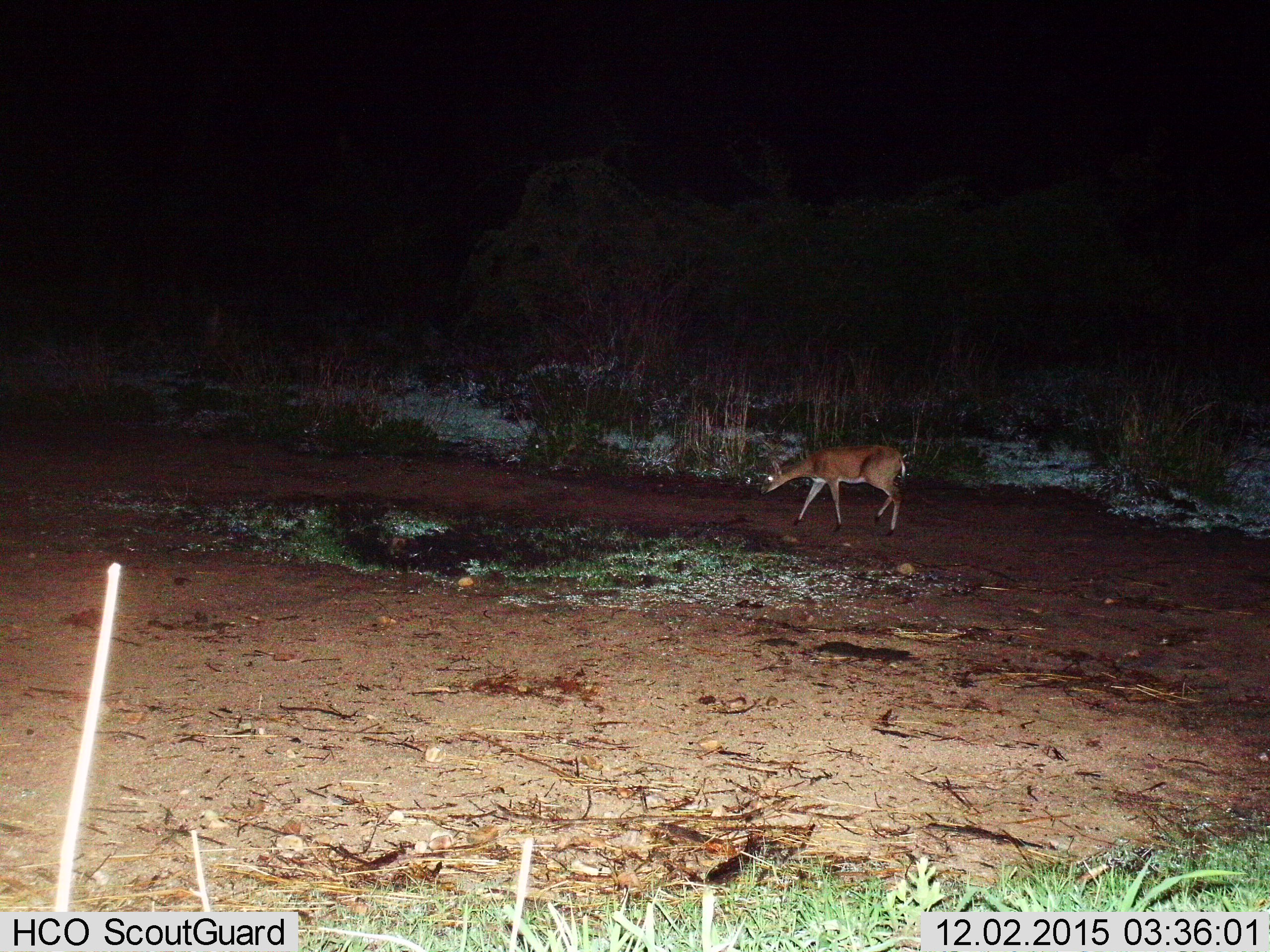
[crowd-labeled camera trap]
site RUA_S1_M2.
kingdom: Animalia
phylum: Chordata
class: Mammalia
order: Artiodactyla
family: Bovidae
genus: Sylvicapra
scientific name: Sylvicapra grimmia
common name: common duiker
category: duikercommongrey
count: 1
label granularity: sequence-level